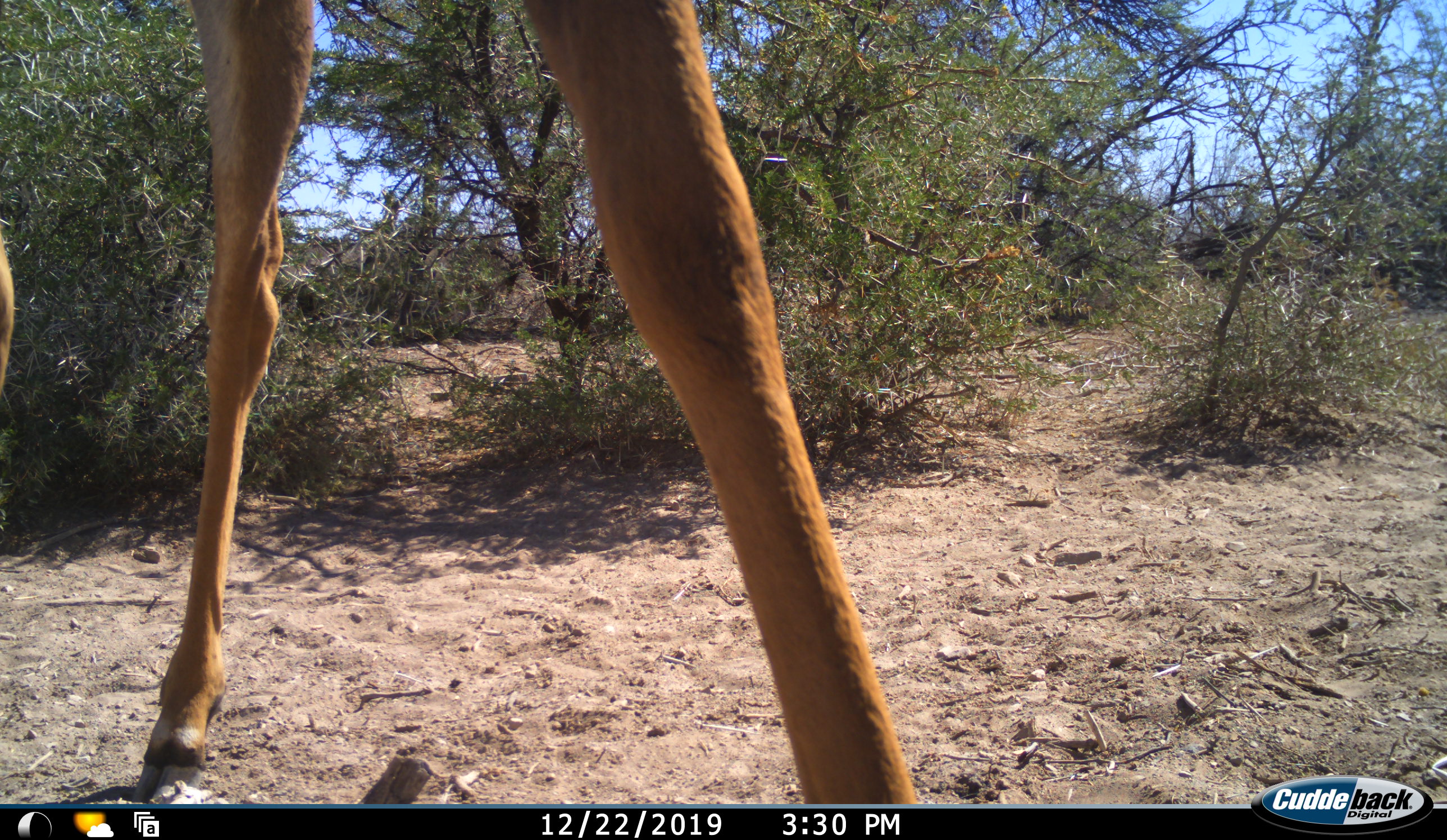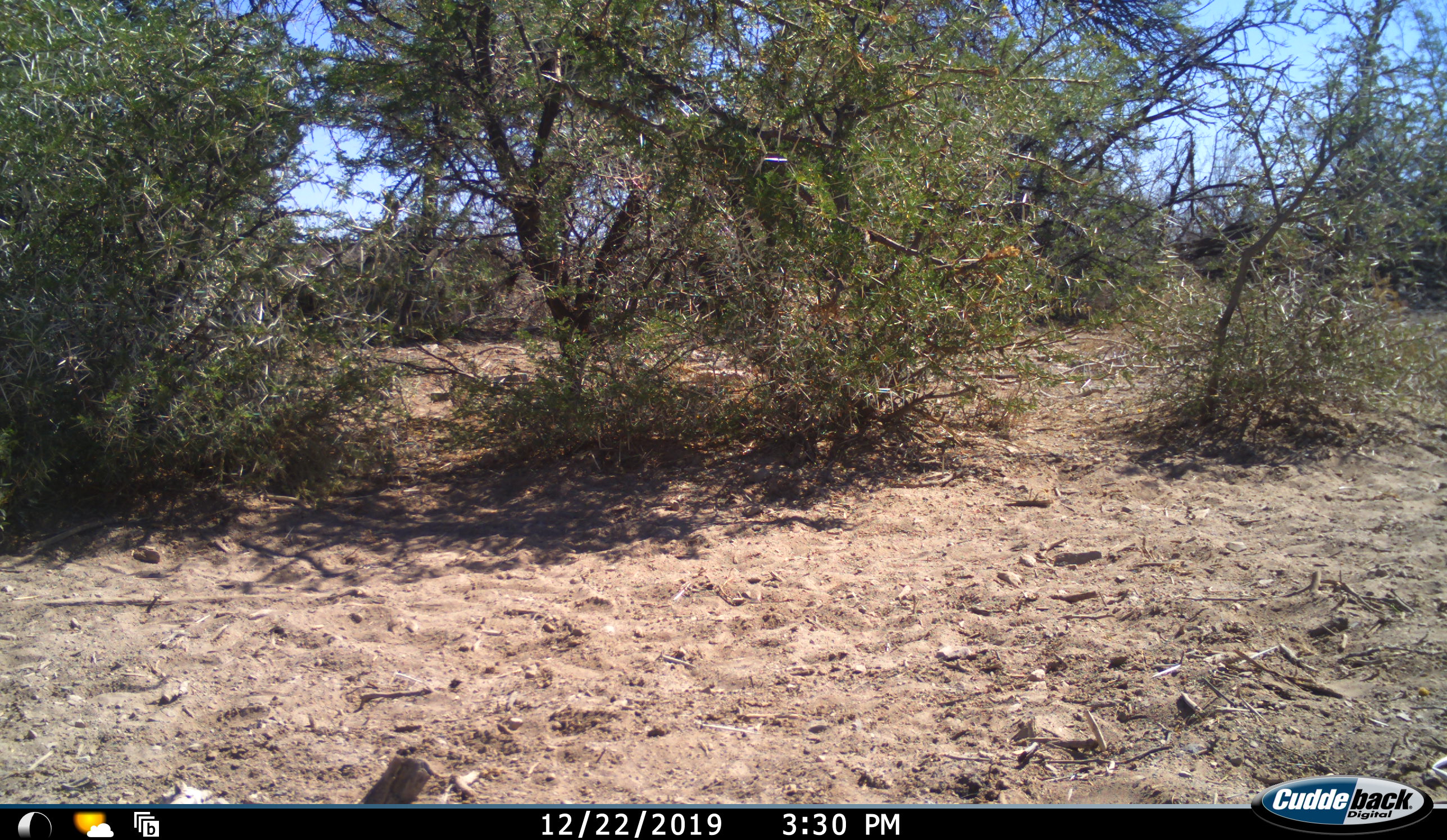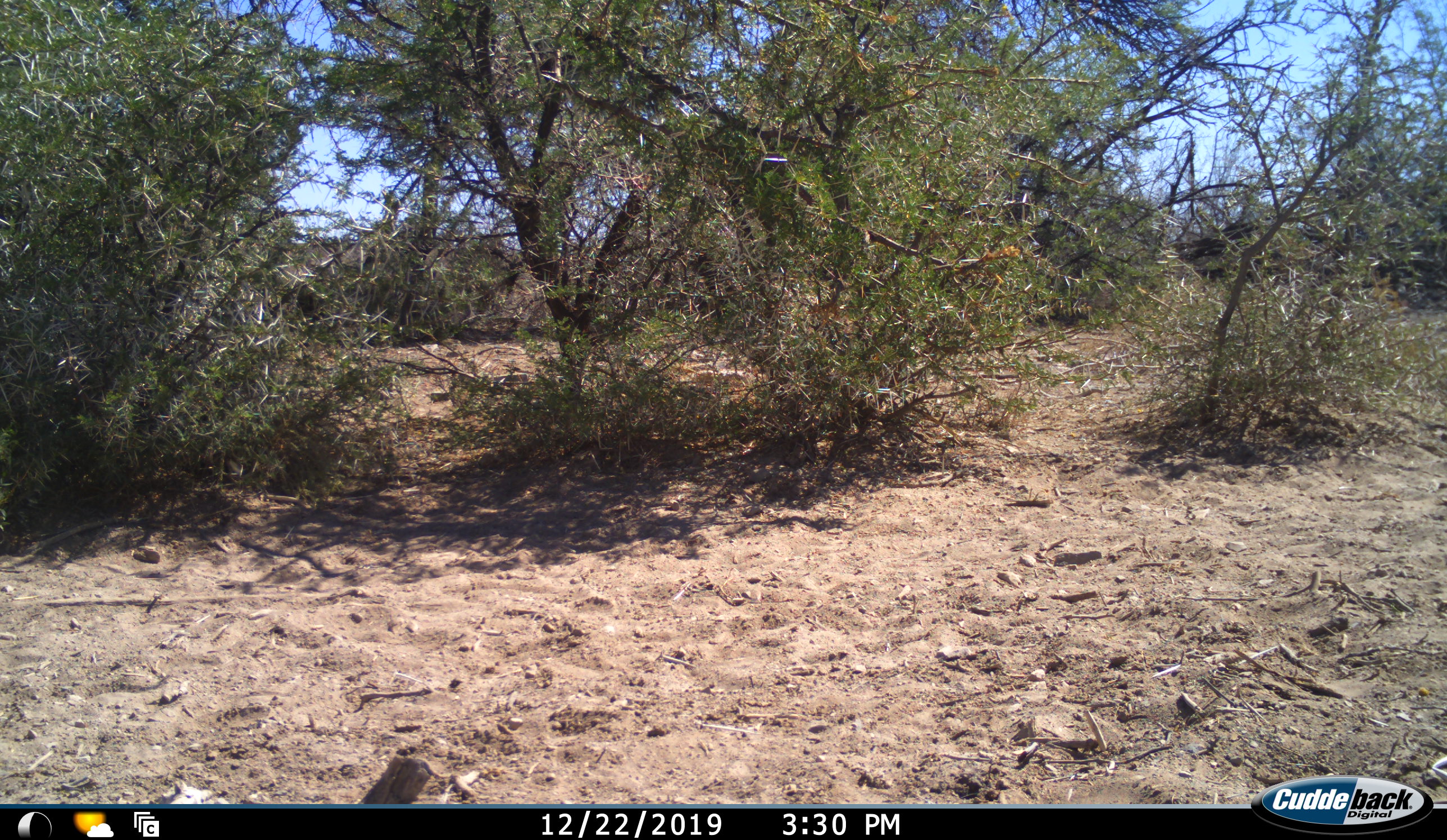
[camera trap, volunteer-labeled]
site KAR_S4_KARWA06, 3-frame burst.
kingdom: Animalia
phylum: Chordata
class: Mammalia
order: Artiodactyla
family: Bovidae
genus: Tragelaphus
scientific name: Tragelaphus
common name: kudu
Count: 1.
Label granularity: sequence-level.